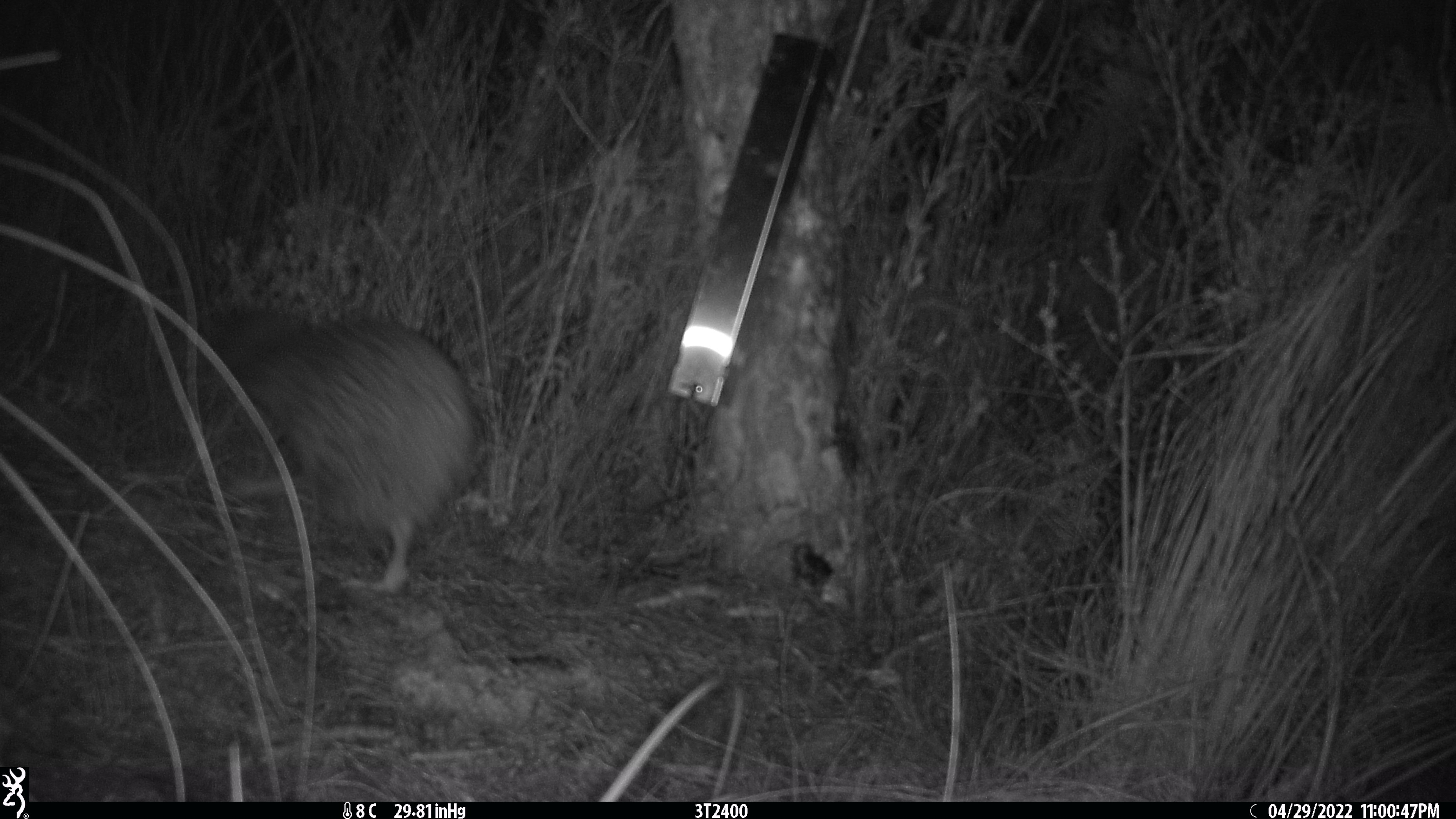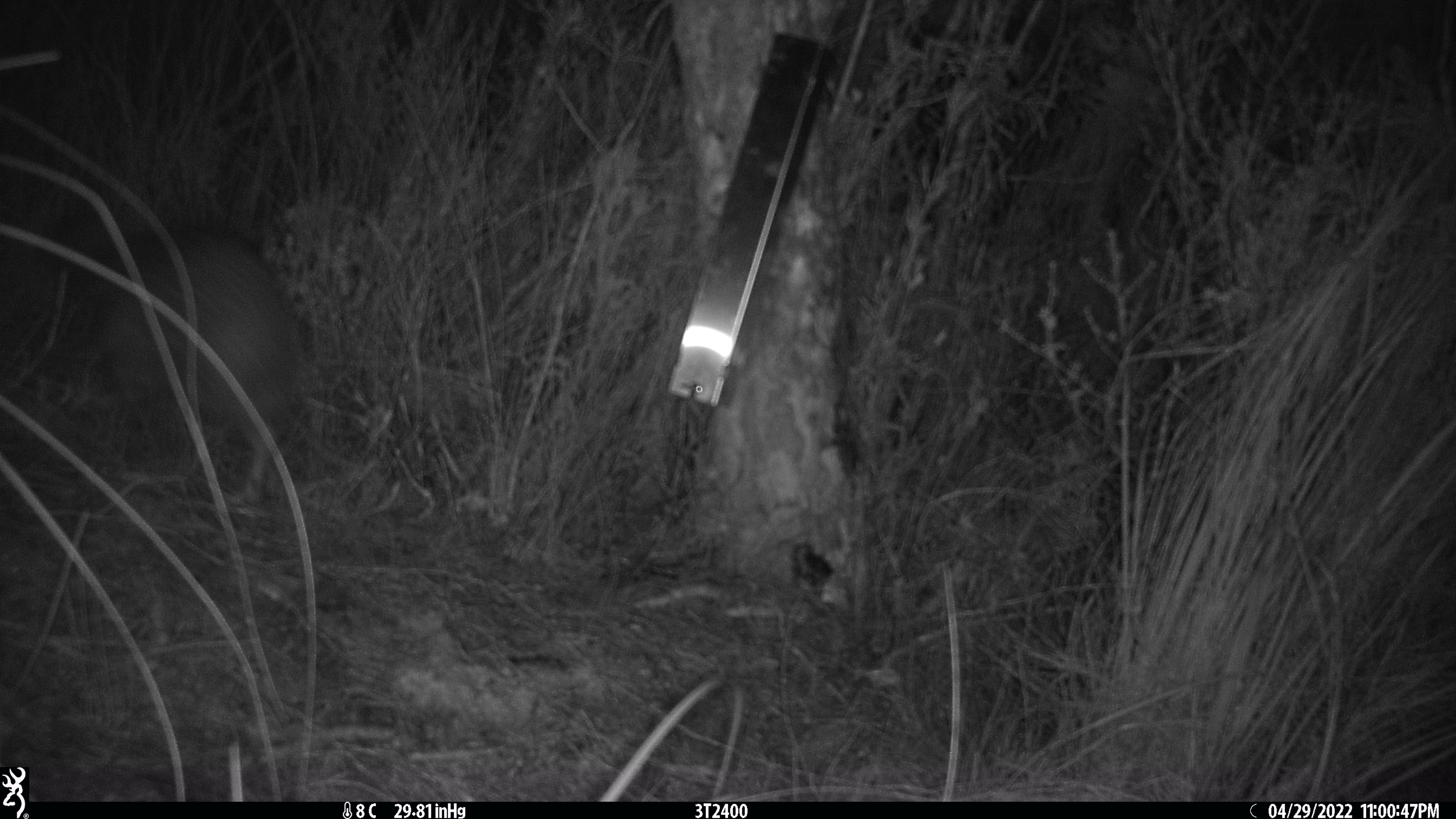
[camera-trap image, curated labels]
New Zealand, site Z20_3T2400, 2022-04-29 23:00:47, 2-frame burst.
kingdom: Animalia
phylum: Chordata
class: Aves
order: Apterygiformes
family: Apterygidae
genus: Apteryx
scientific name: Apteryx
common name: kiwi